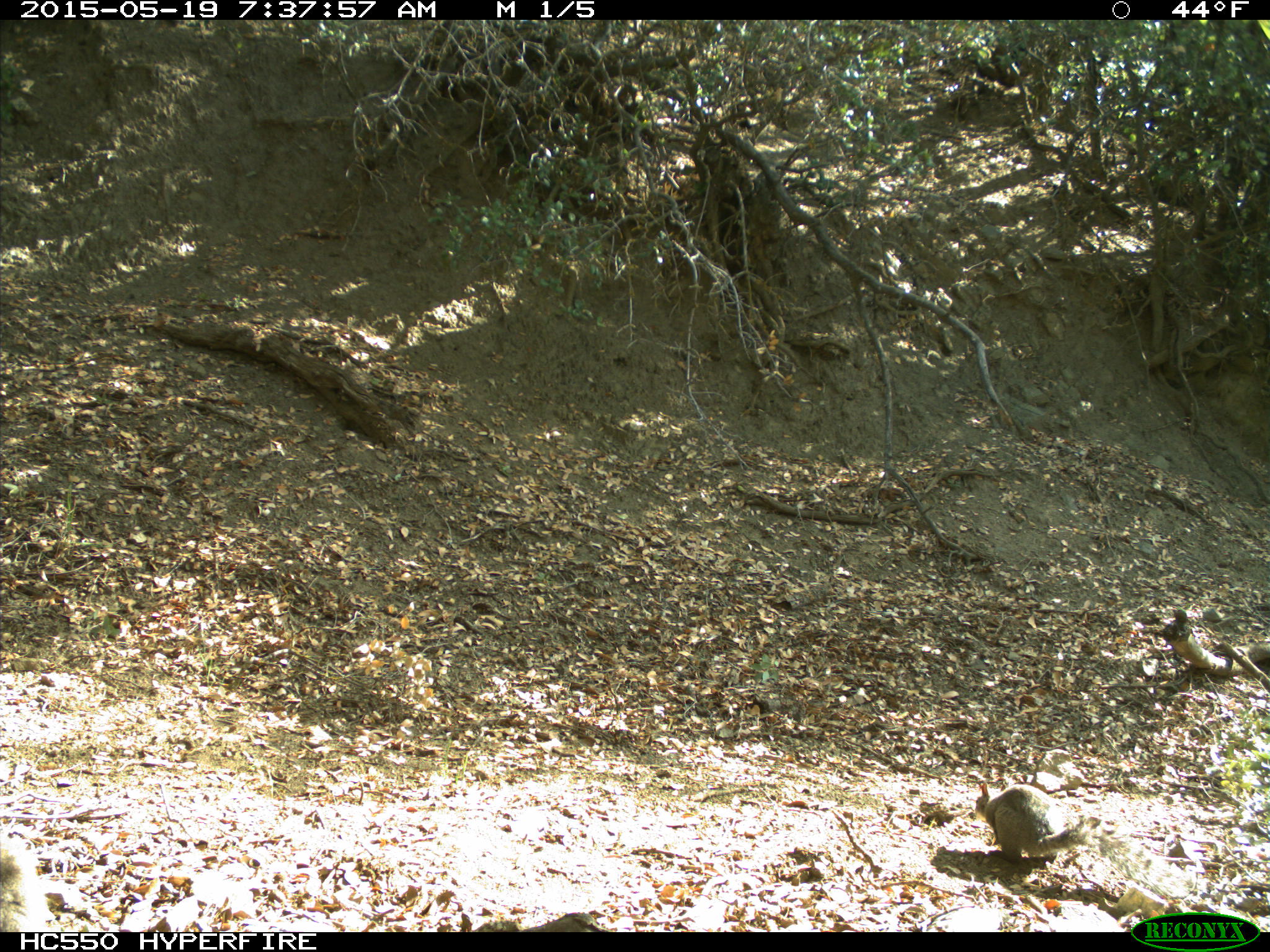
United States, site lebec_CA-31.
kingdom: Animalia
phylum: Chordata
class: Mammalia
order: Rodentia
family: Sciuridae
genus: Sciurus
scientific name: Sciurus carolinensis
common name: eastern gray squirrel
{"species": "Sciurus carolinensis (eastern gray squirrel)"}